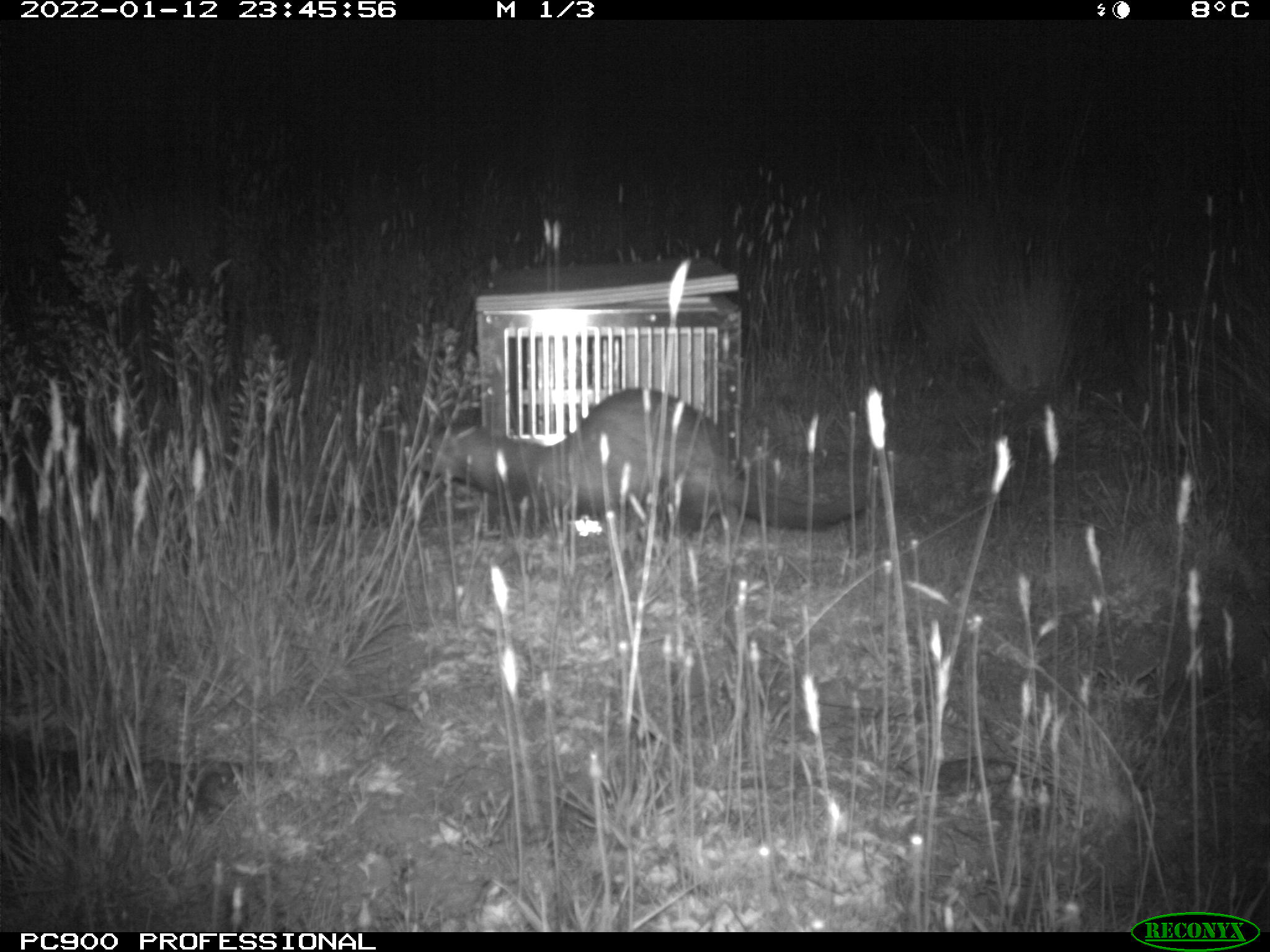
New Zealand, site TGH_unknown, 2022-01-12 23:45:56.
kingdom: Animalia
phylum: Chordata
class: Mammalia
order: Carnivora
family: Mustelidae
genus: Mustela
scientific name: Mustela furo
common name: ferret